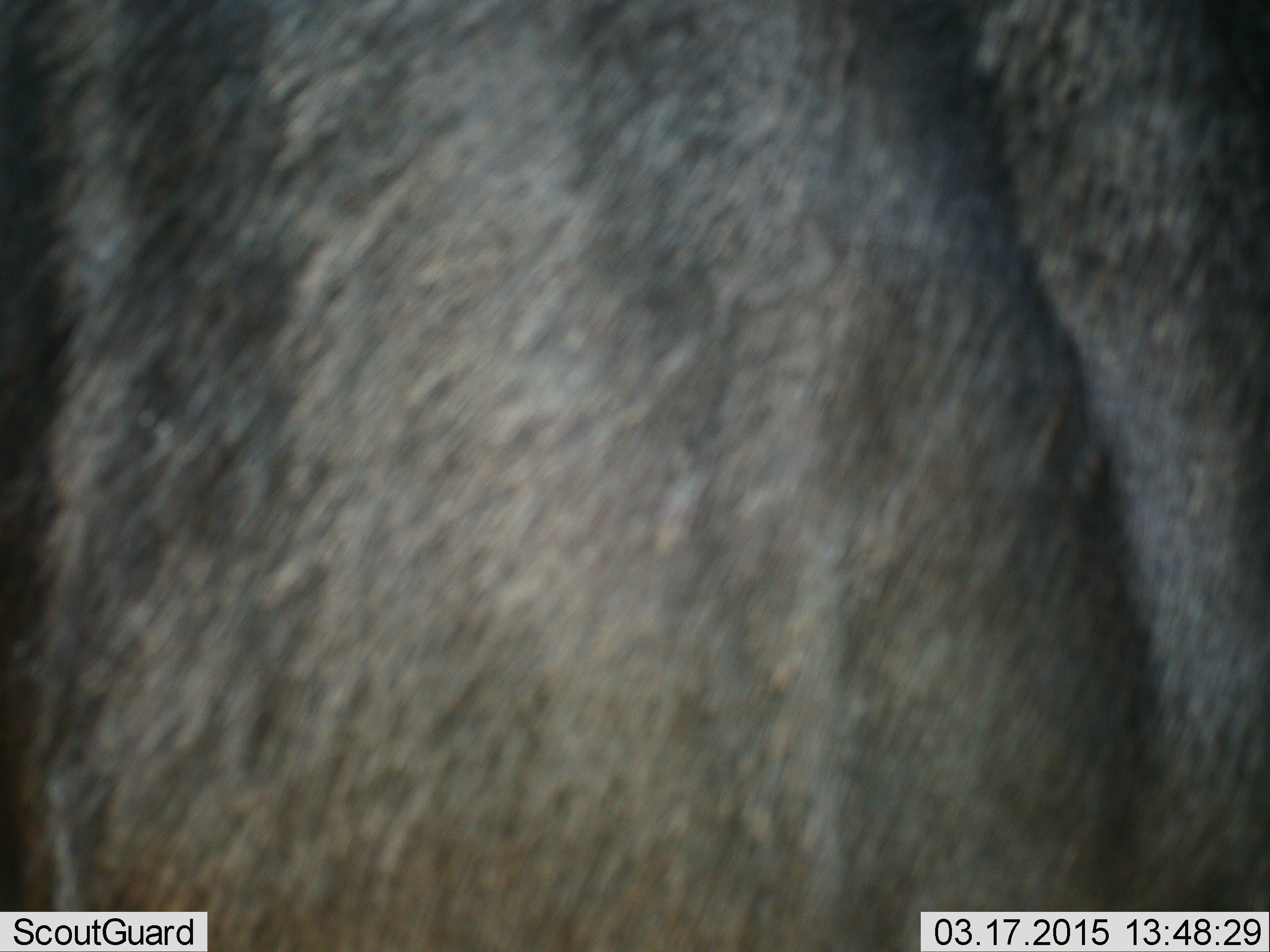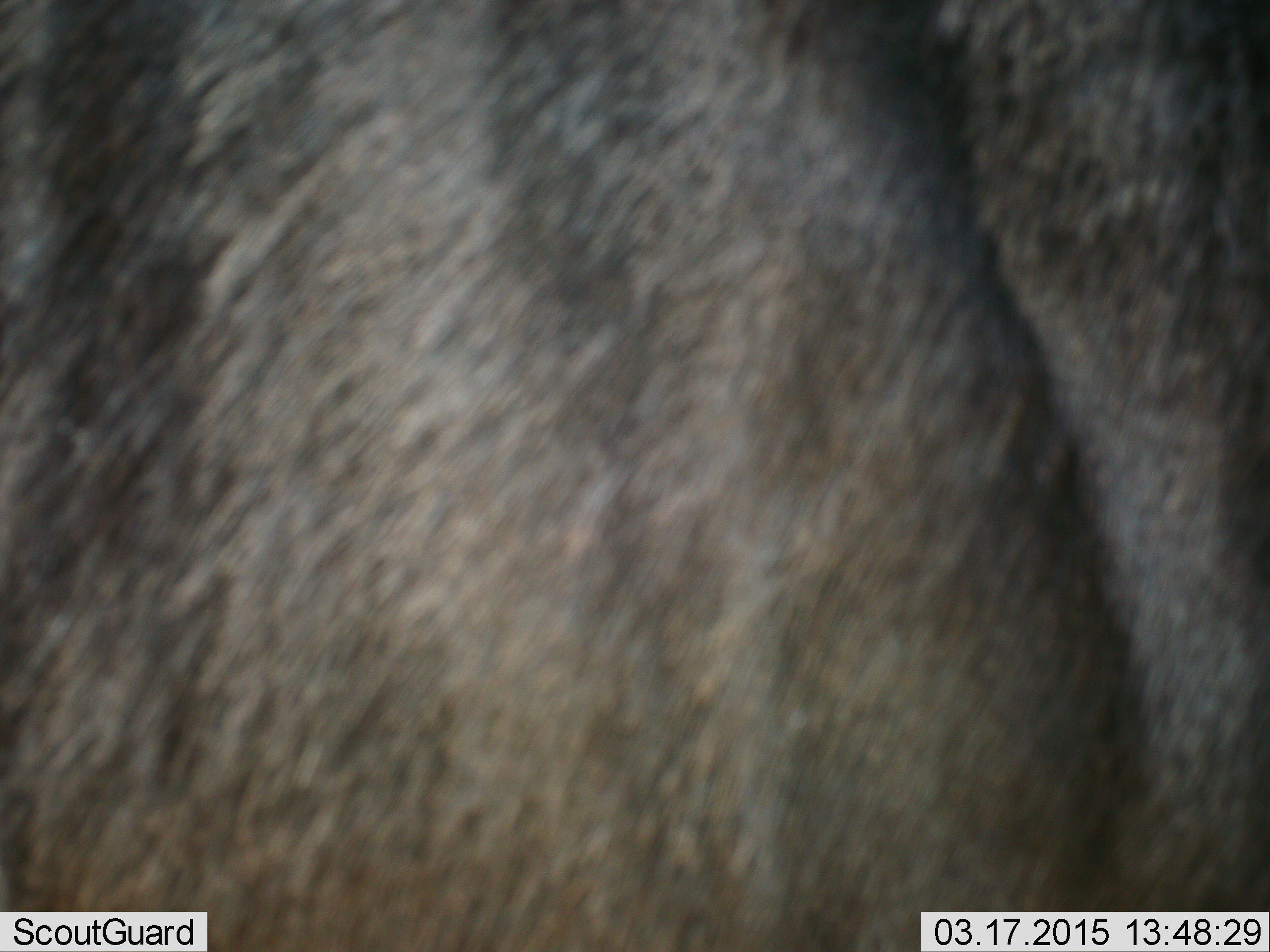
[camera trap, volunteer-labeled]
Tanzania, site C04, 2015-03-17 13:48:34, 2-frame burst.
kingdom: Animalia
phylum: Chordata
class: Mammalia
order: Artiodactyla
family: Bovidae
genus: Connochaetes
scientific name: Connochaetes taurinus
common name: blue wildebeest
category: wildebeest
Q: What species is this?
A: Wildebeest (blue wildebeest) (Connochaetes taurinus).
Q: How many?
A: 1.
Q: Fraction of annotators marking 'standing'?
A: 90%.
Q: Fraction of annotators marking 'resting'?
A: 10%.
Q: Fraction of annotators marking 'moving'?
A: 0%.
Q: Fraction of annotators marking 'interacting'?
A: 0%.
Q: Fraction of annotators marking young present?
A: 0%.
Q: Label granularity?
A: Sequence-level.